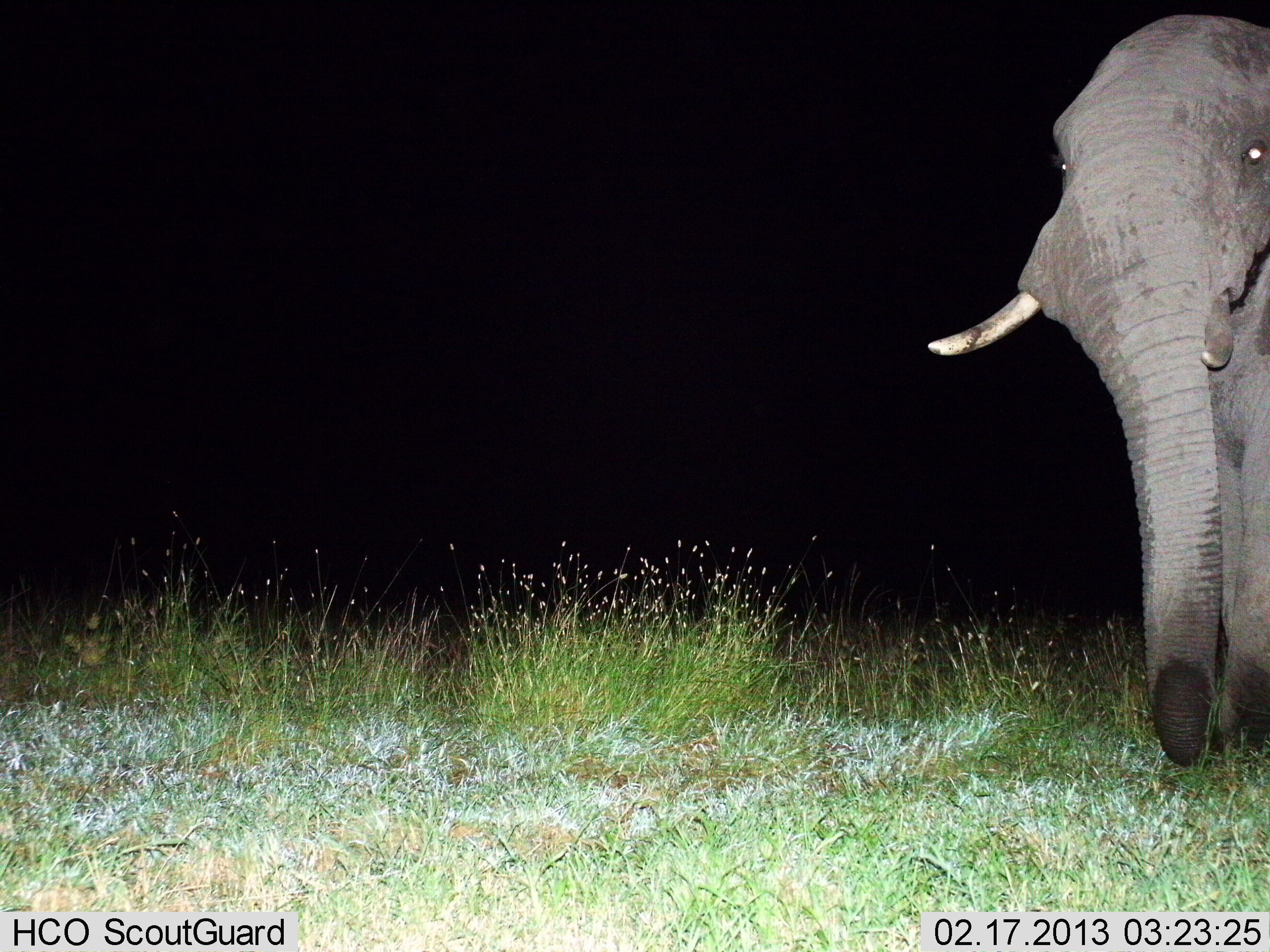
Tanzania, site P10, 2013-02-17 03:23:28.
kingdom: Animalia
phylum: Chordata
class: Mammalia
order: Proboscidea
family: Elephantidae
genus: Loxodonta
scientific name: Loxodonta africana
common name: african bush elephant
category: elephant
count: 1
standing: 76%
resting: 0%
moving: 29%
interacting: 0%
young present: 0%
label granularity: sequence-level